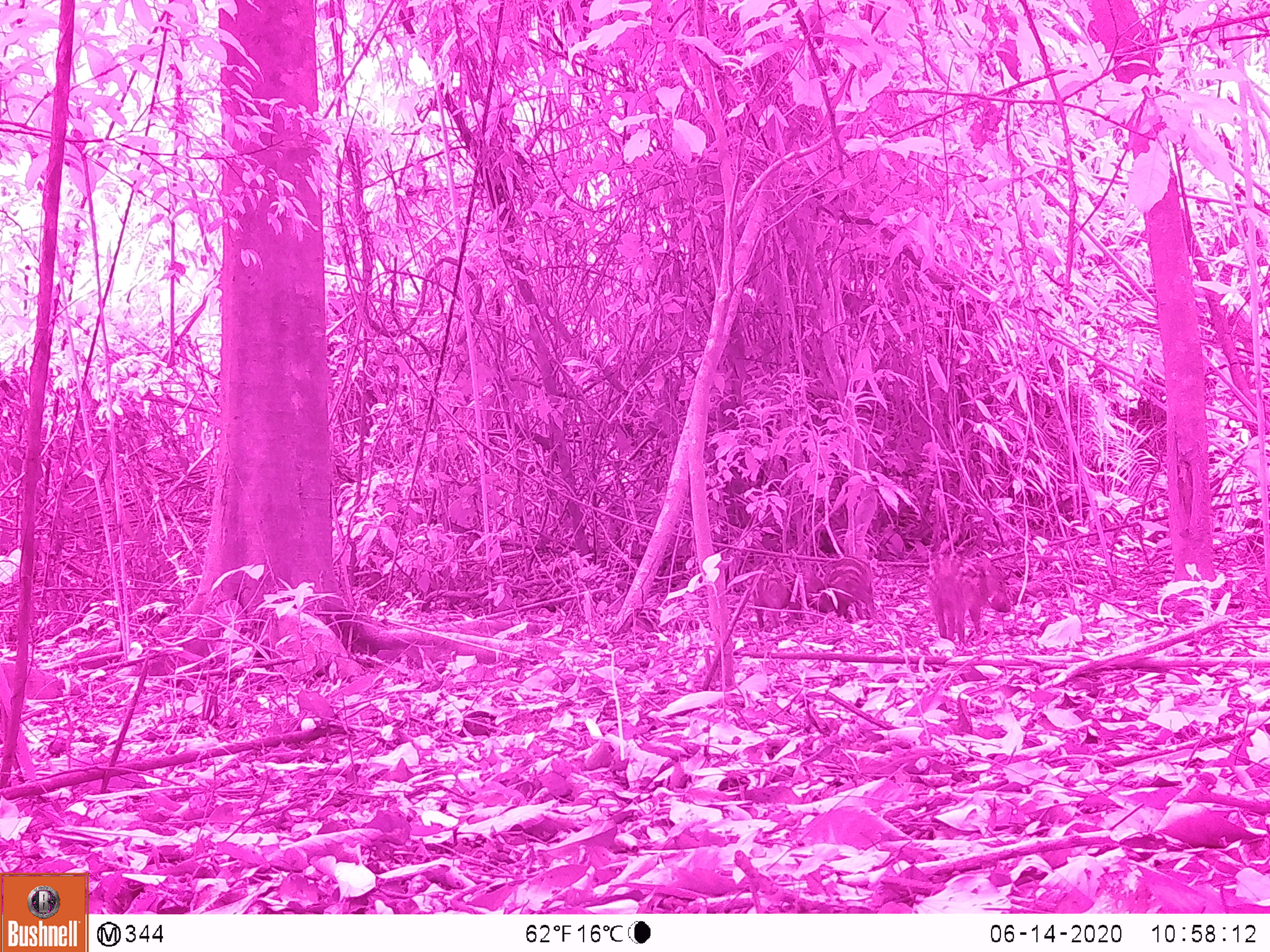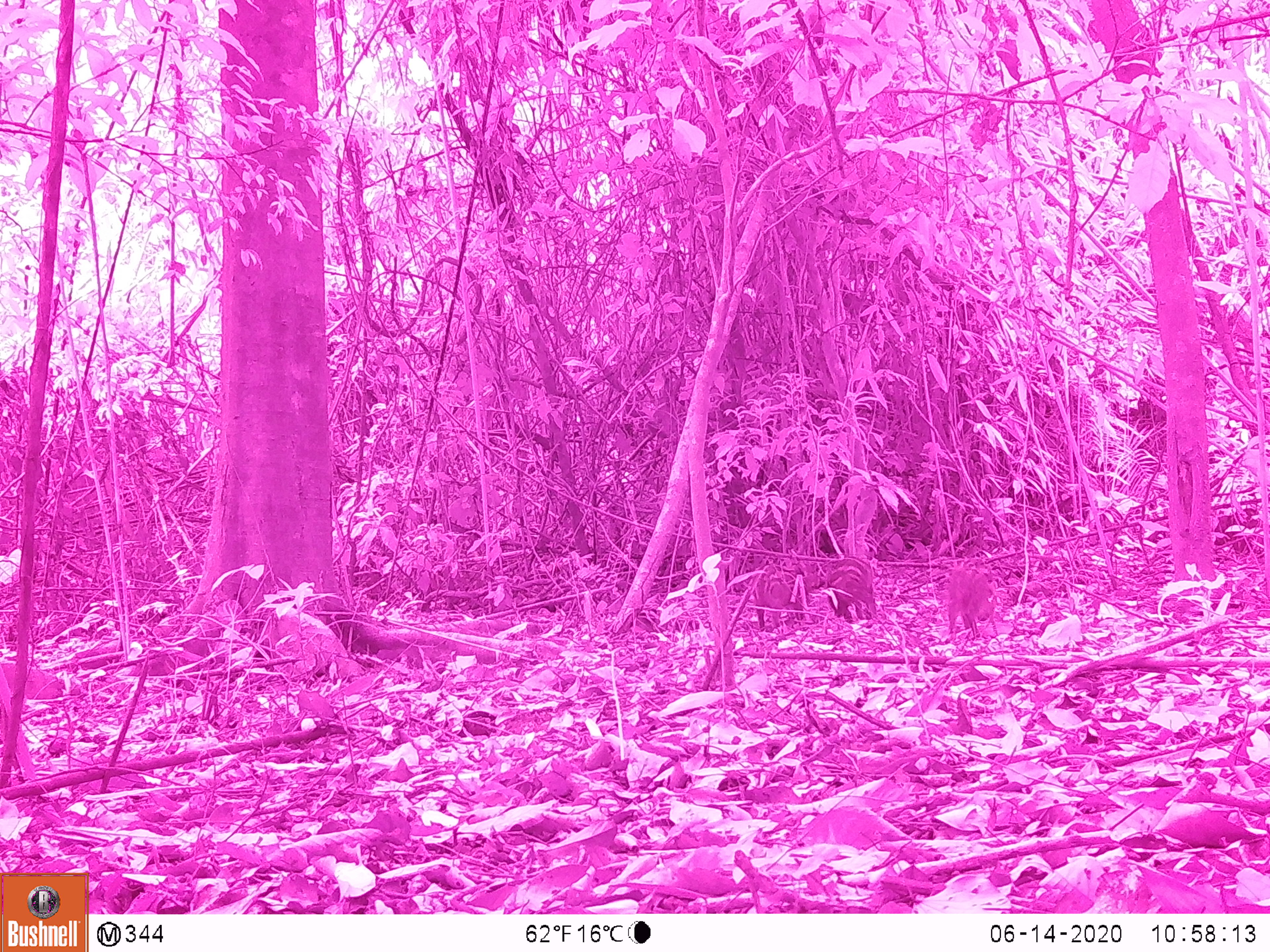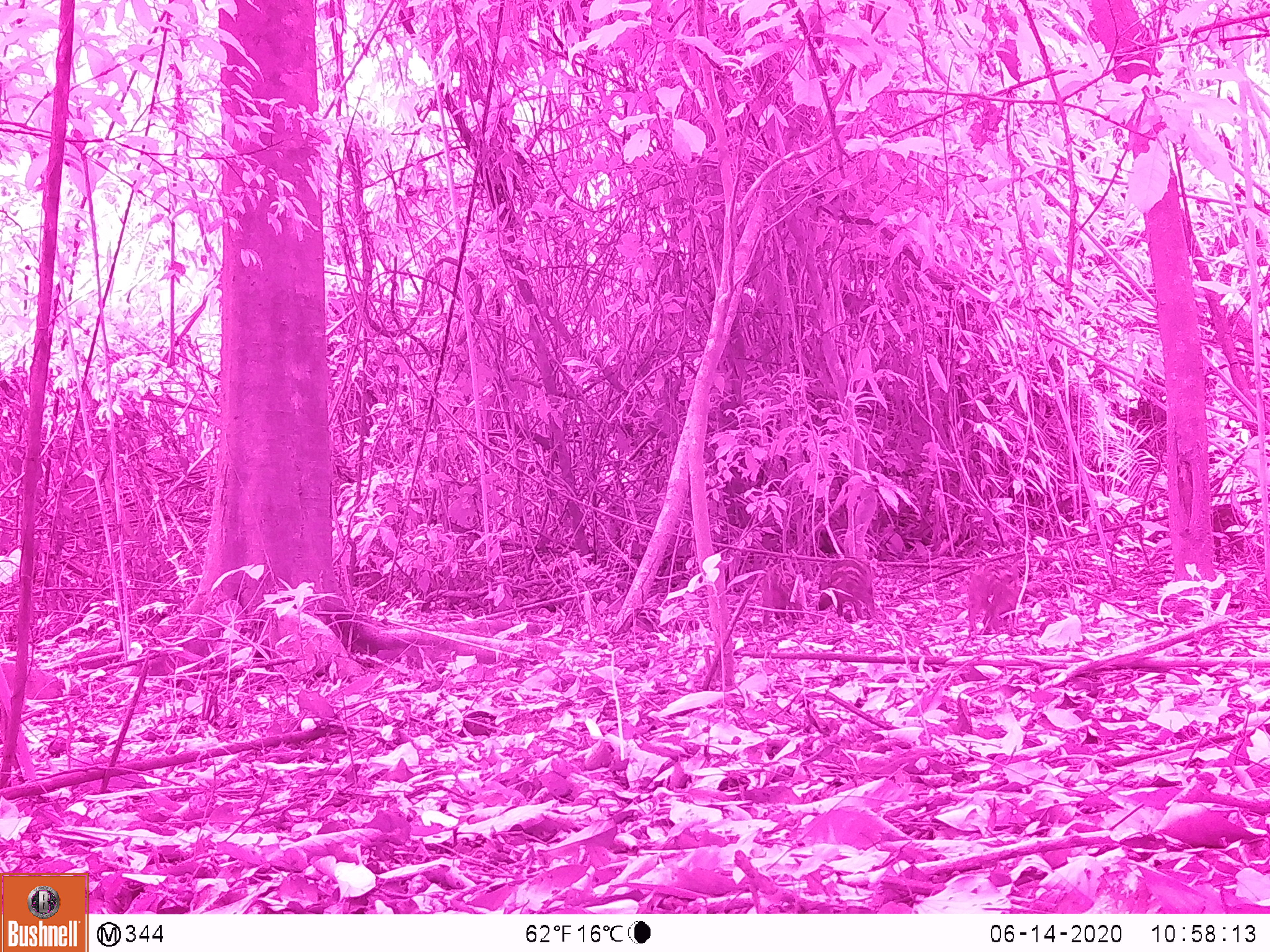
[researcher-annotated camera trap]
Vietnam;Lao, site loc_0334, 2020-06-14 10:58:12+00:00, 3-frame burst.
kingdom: Animalia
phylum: Chordata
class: Mammalia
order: Artiodactyla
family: Suidae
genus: Sus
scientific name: Sus scrofa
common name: eurasian wild pig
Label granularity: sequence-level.